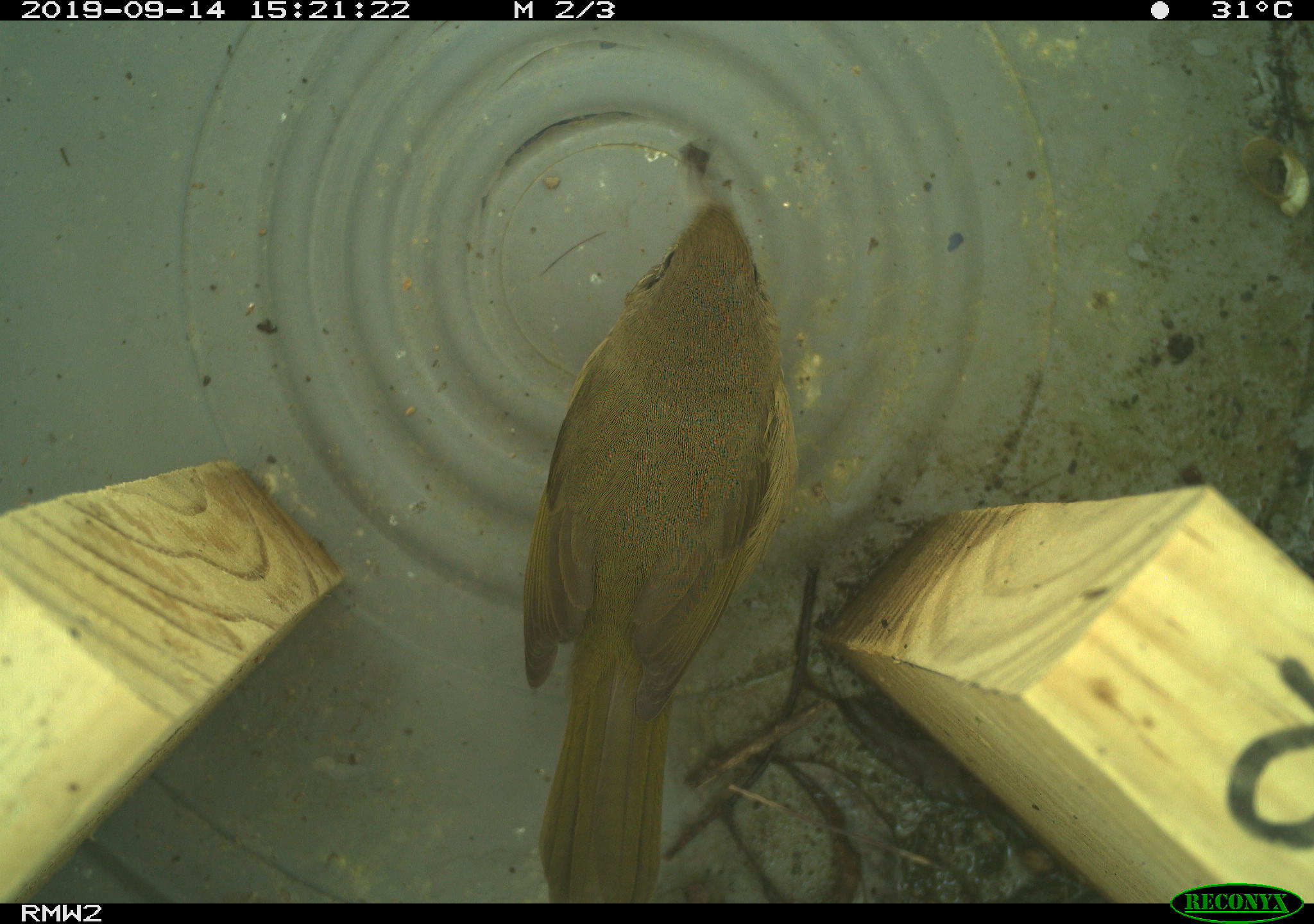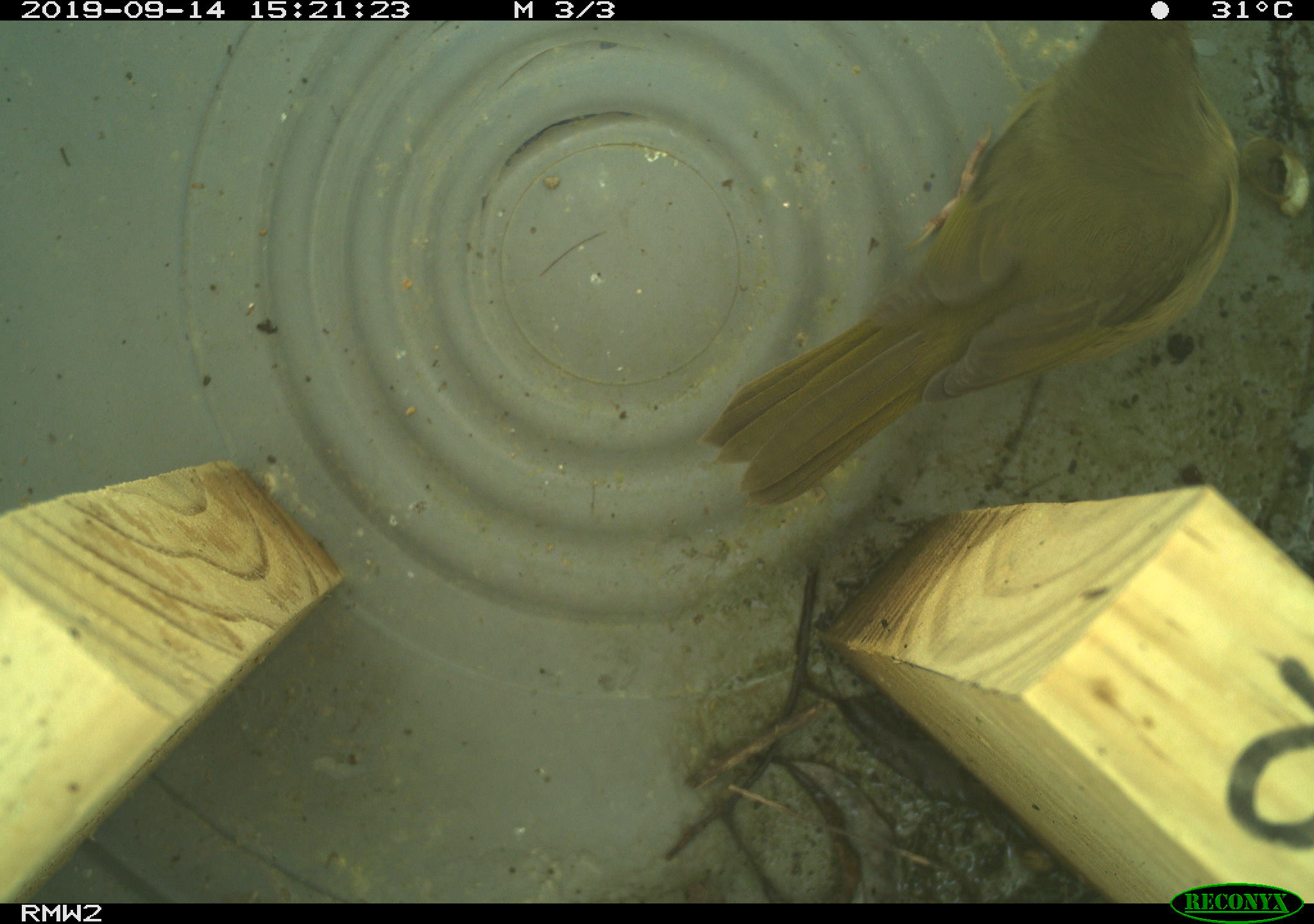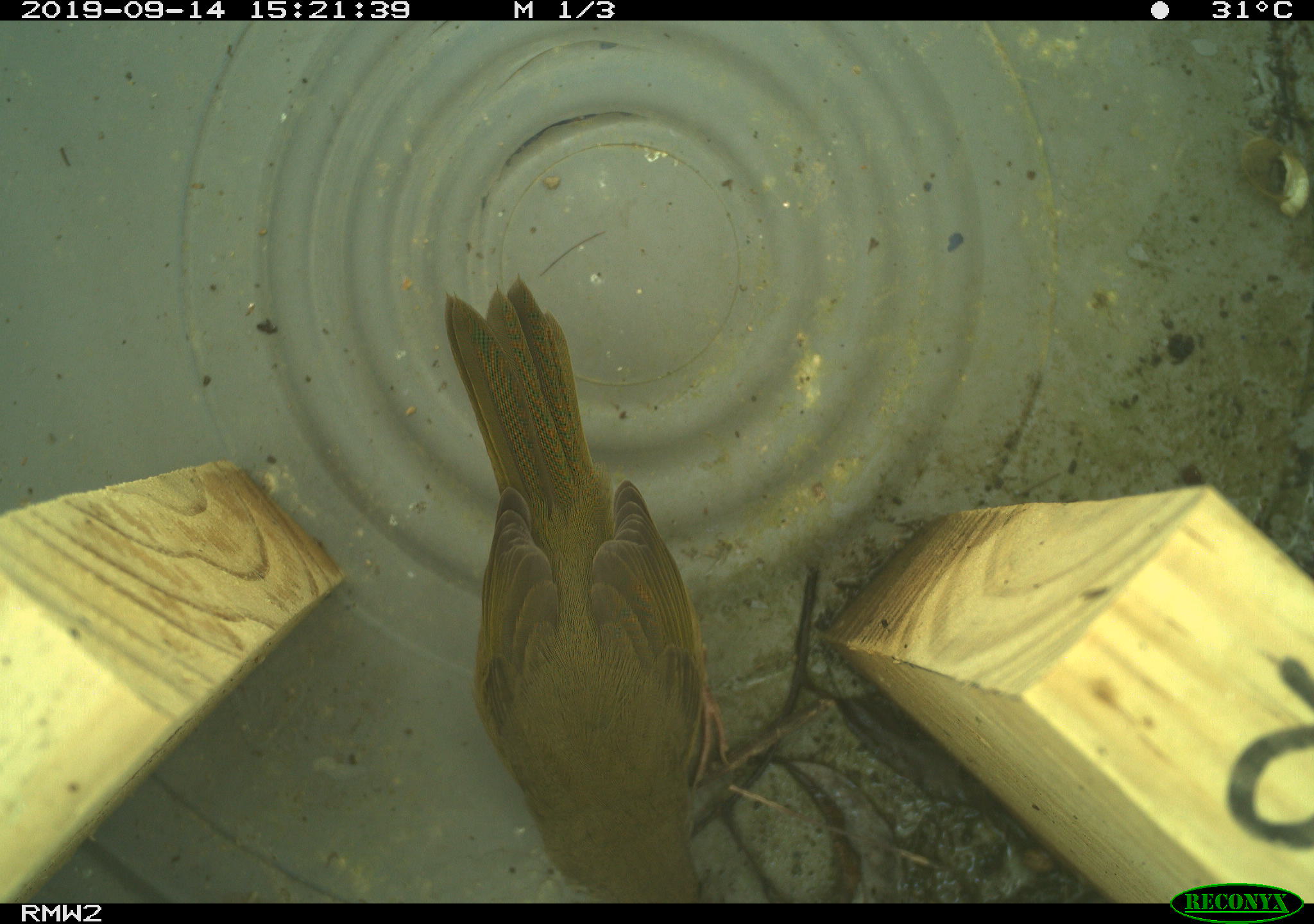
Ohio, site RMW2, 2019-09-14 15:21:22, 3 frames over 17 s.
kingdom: Animalia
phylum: Chordata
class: Aves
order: Passeriformes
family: Parulidae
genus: Geothlypis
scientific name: Geothlypis trichas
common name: common yellowthroat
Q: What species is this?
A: Common yellowthroat (Geothlypis trichas).